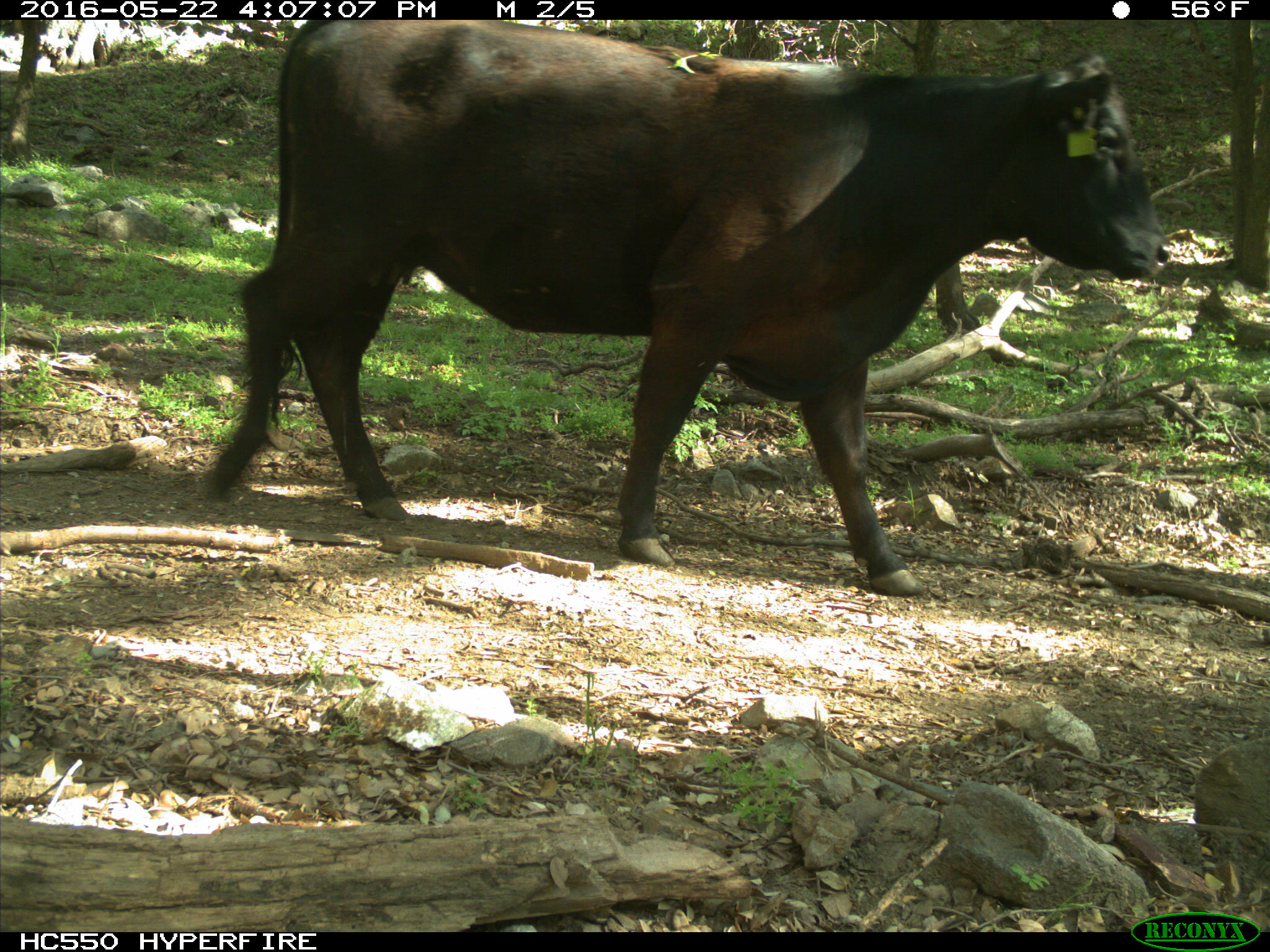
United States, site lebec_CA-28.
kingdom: Animalia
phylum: Chordata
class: Mammalia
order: Artiodactyla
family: Bovidae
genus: Bos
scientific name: Bos taurus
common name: domestic cow